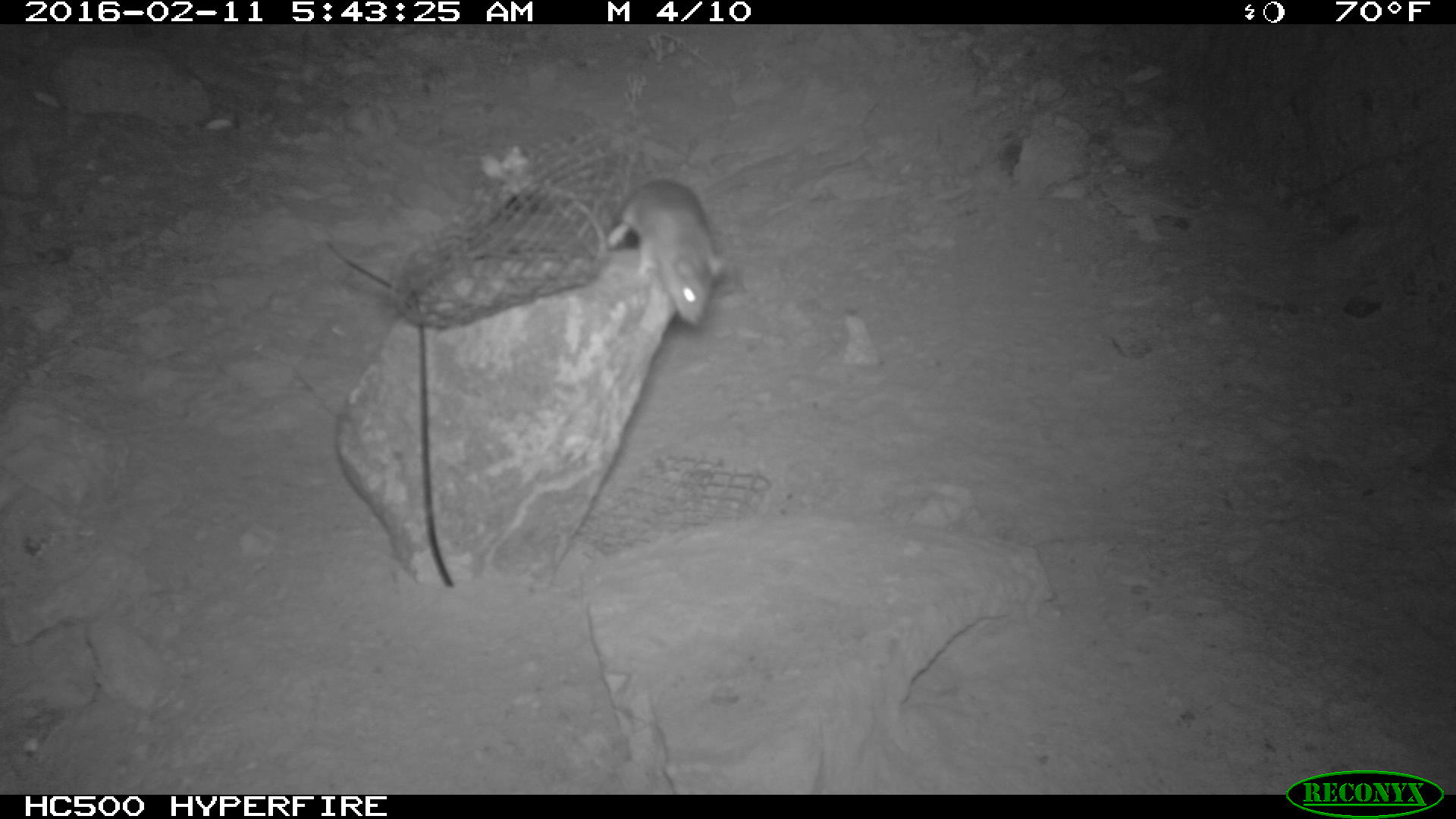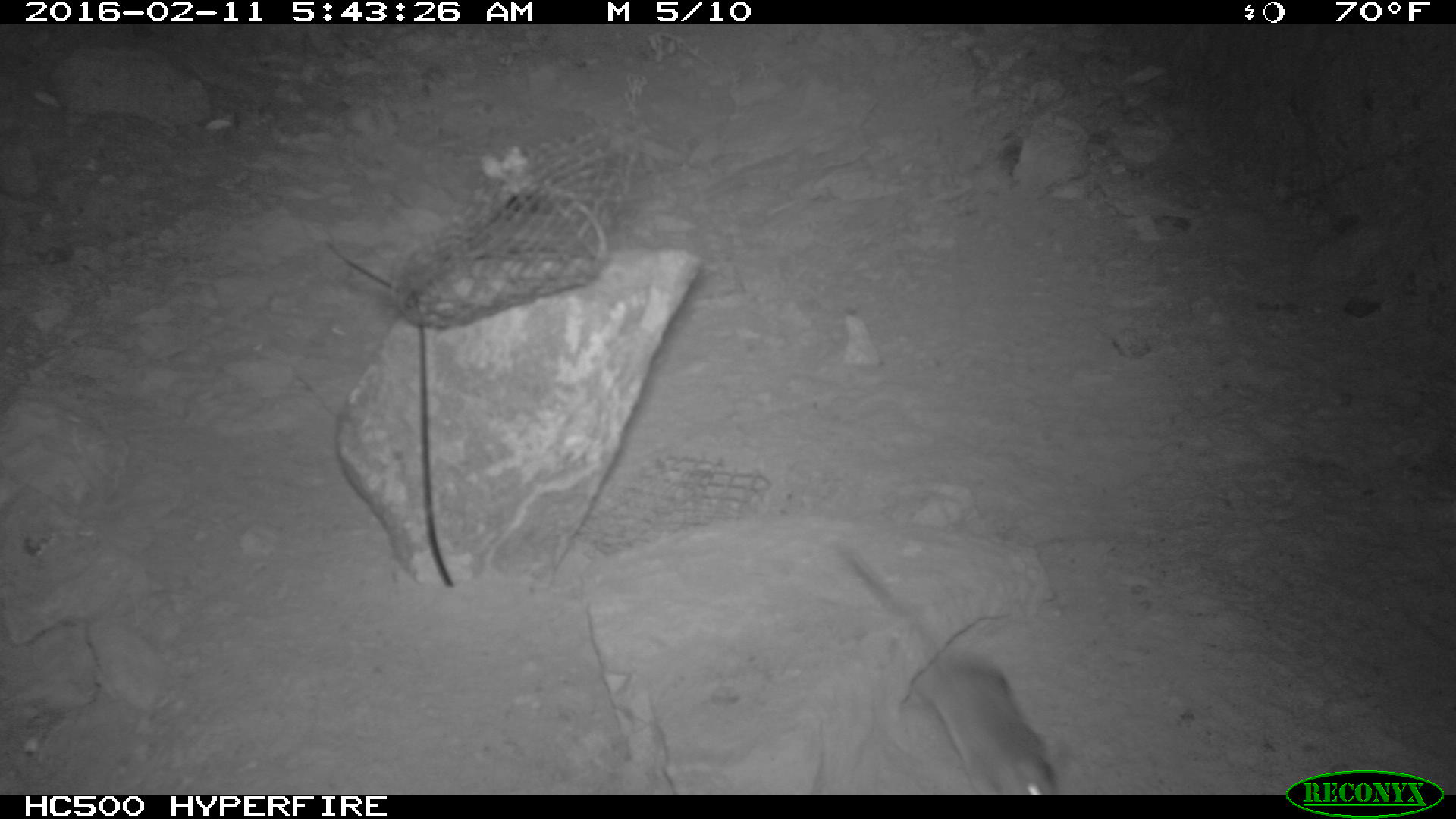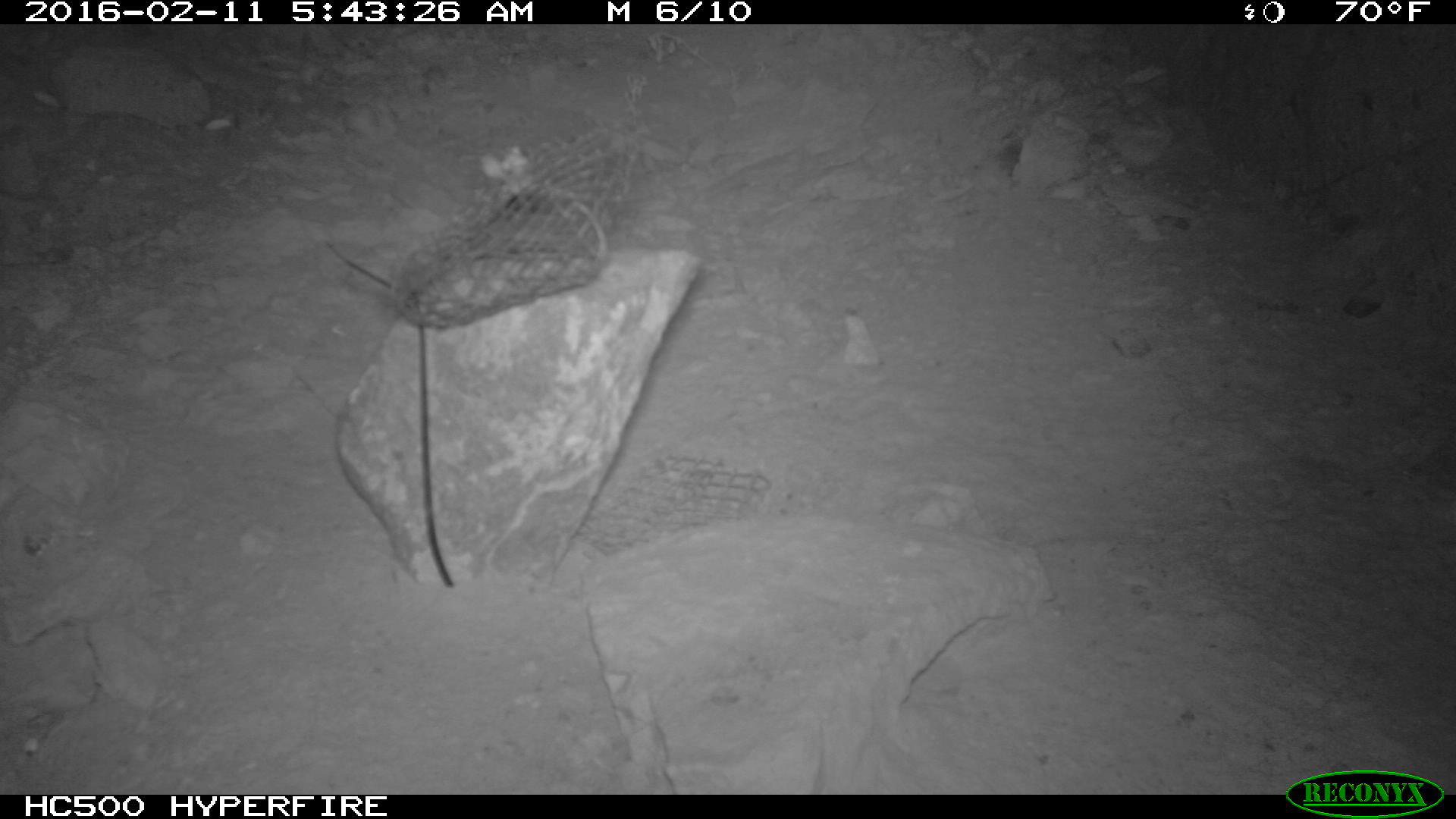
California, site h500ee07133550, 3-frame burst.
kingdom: Animalia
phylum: Chordata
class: Mammalia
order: Rodentia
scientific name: Rodentia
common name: rodent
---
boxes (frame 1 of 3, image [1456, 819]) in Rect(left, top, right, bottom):
rodent: Rect(604, 175, 730, 325)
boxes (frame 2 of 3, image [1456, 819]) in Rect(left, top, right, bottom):
rodent: Rect(834, 546, 1055, 795)